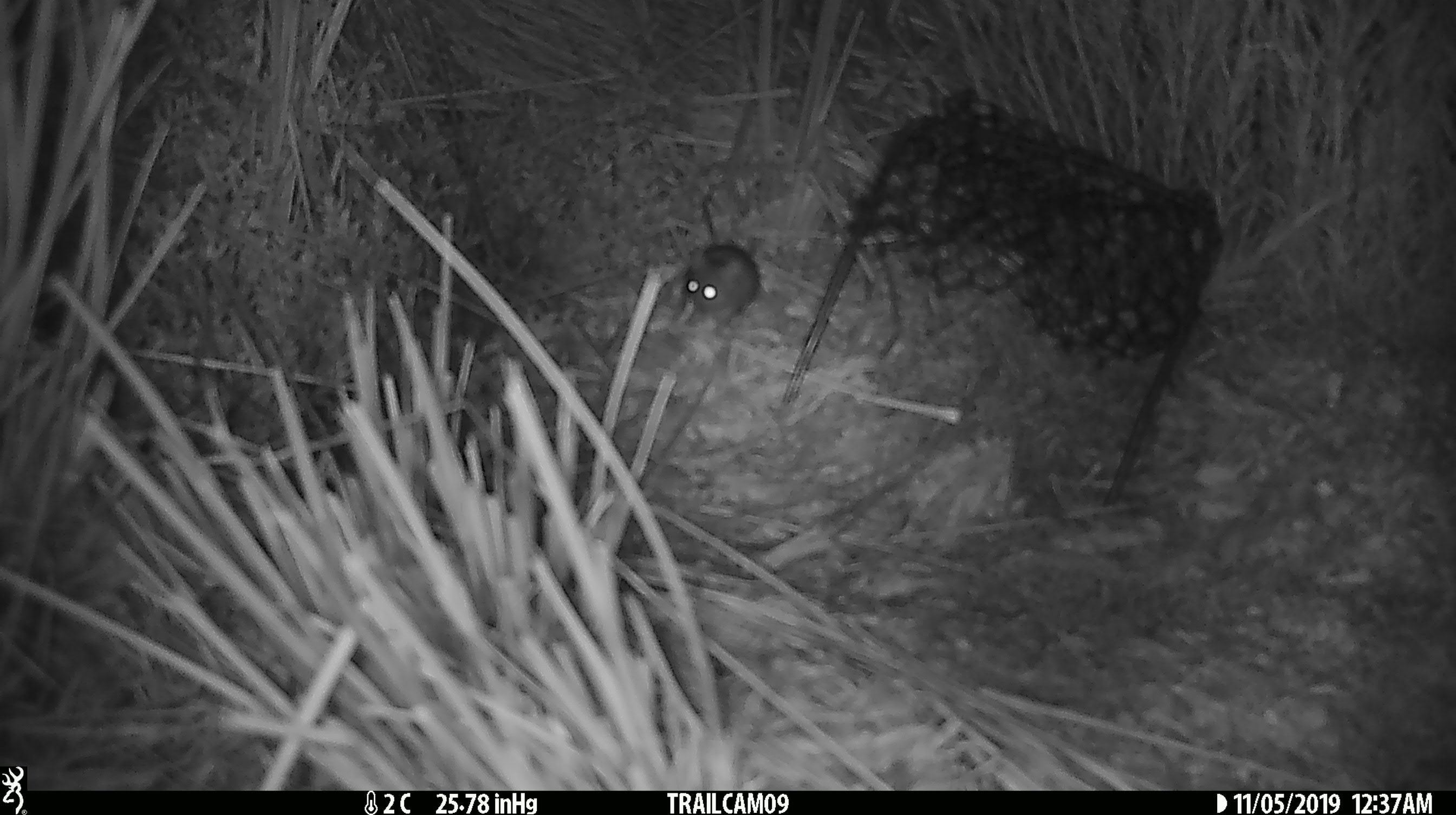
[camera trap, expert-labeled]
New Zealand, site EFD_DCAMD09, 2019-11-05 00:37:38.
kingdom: Animalia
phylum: Chordata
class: Mammalia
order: Rodentia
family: Muridae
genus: Mus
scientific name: Mus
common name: mouse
Mouse (Mus).